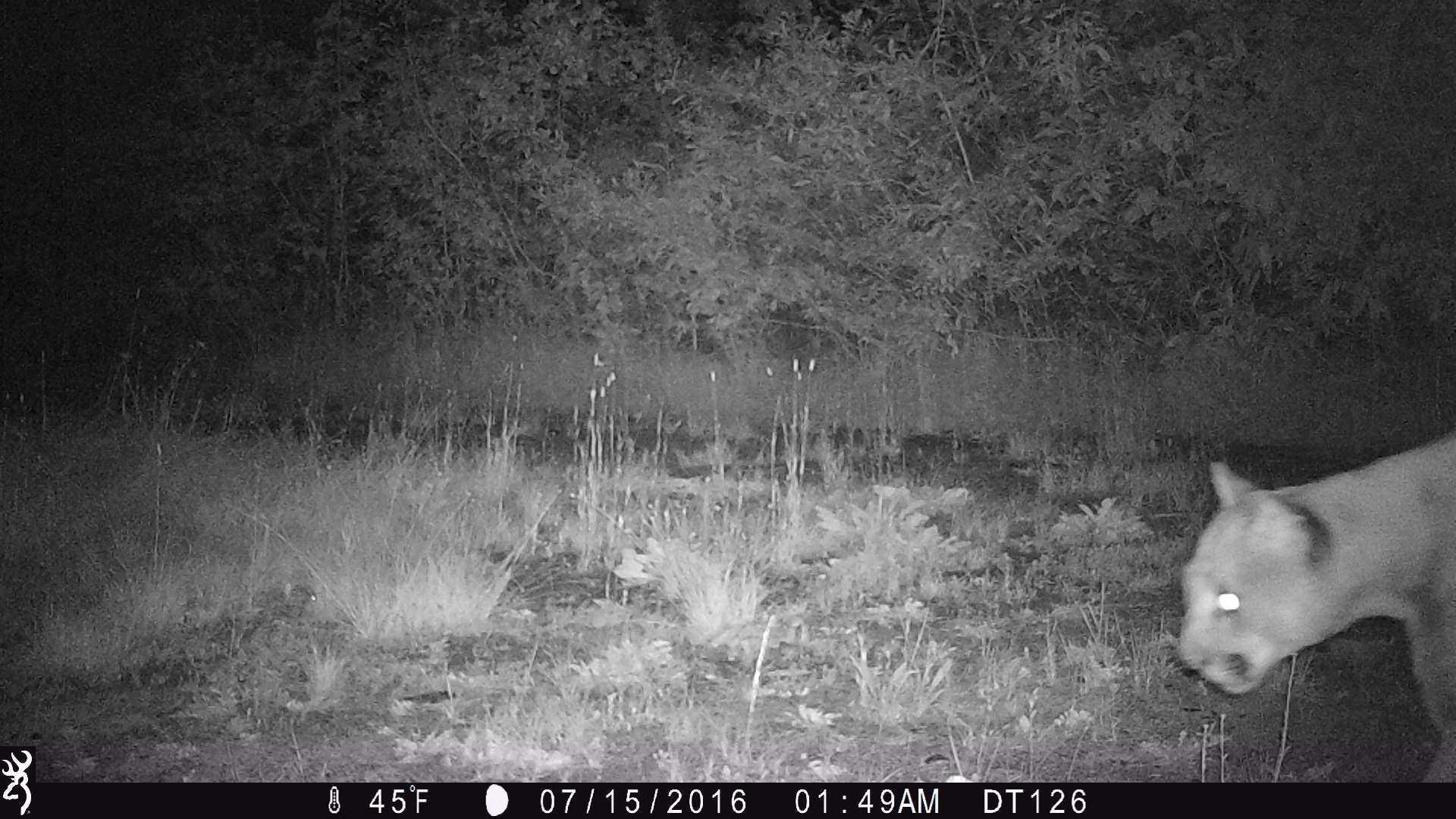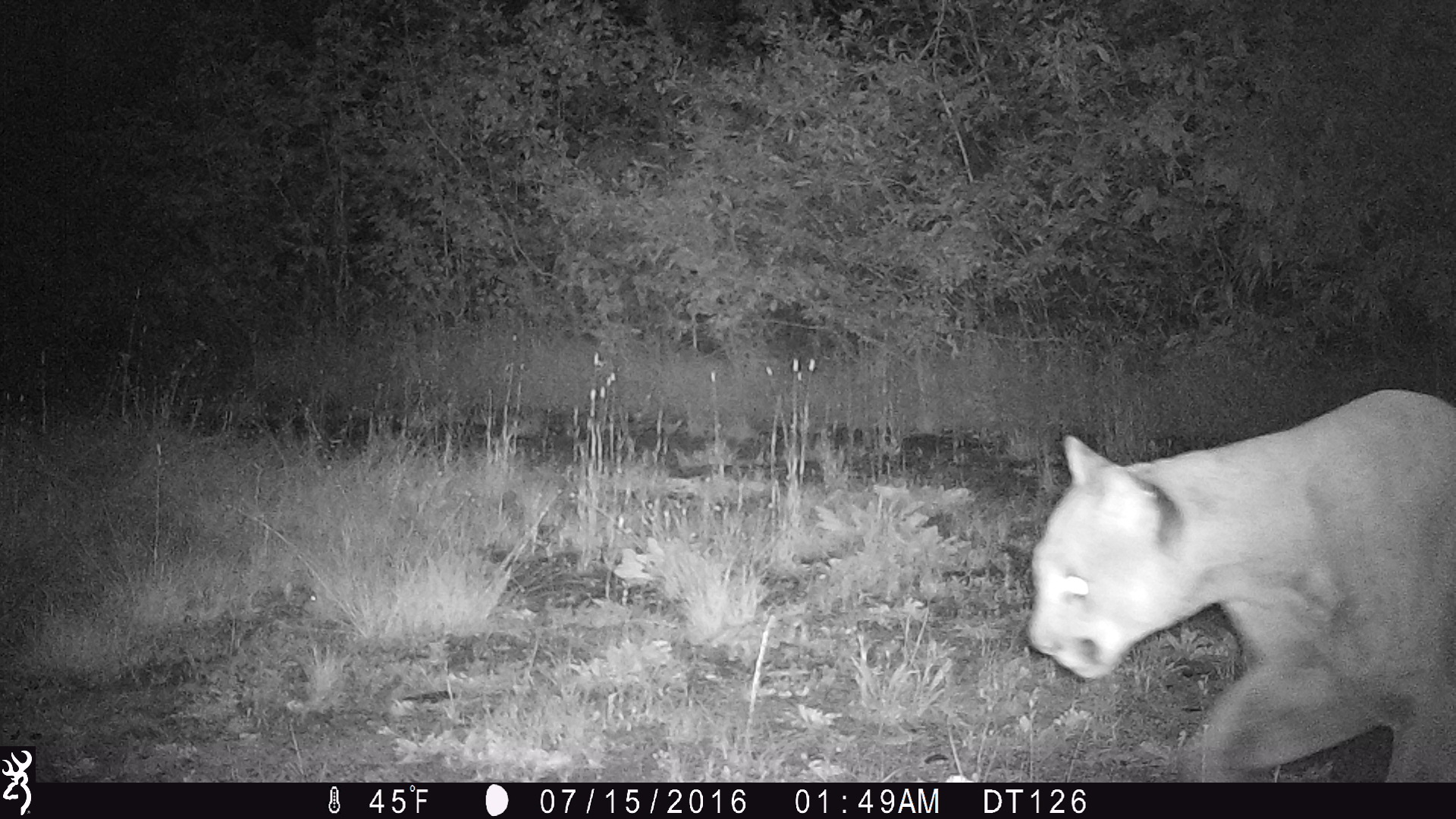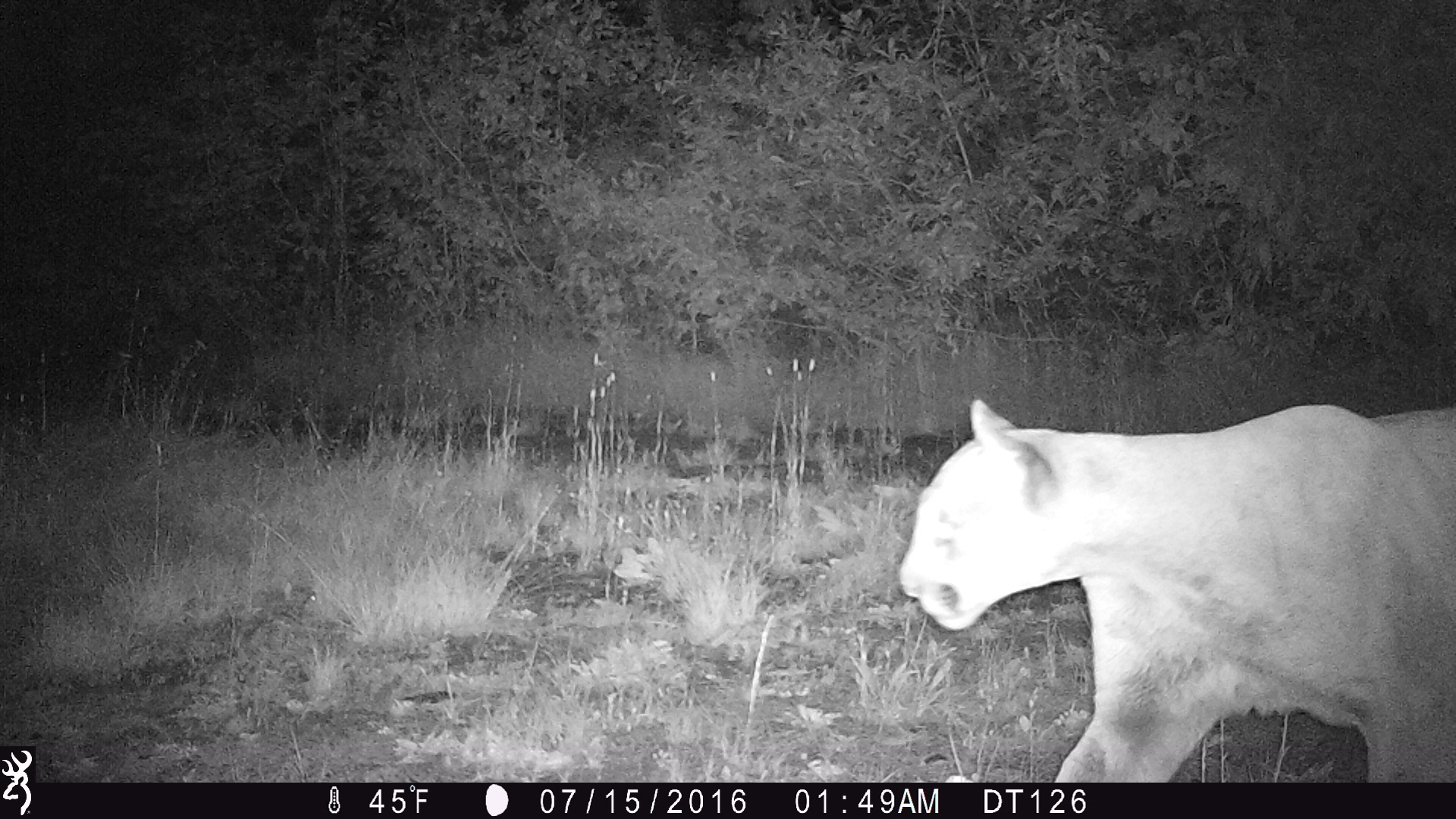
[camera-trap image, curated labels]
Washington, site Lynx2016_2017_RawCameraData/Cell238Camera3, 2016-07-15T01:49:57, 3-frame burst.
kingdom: Animalia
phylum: Chordata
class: Mammalia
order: Carnivora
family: Felidae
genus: Puma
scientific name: Puma concolor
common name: mountain lion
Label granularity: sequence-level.